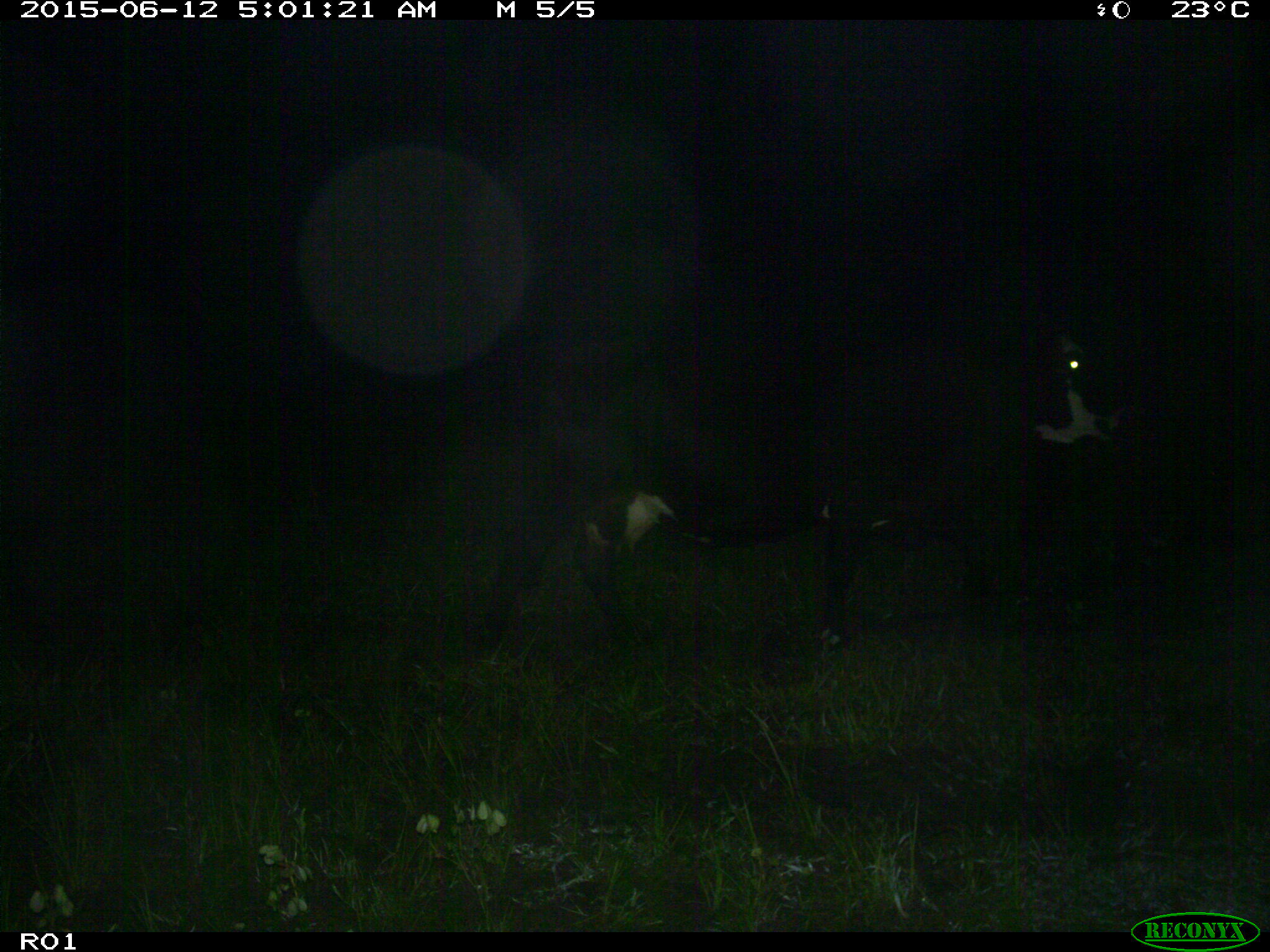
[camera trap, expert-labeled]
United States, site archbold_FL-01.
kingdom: Animalia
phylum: Chordata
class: Mammalia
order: Artiodactyla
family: Bovidae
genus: Bos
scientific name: Bos taurus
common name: domestic cow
Bos taurus (domestic cow).